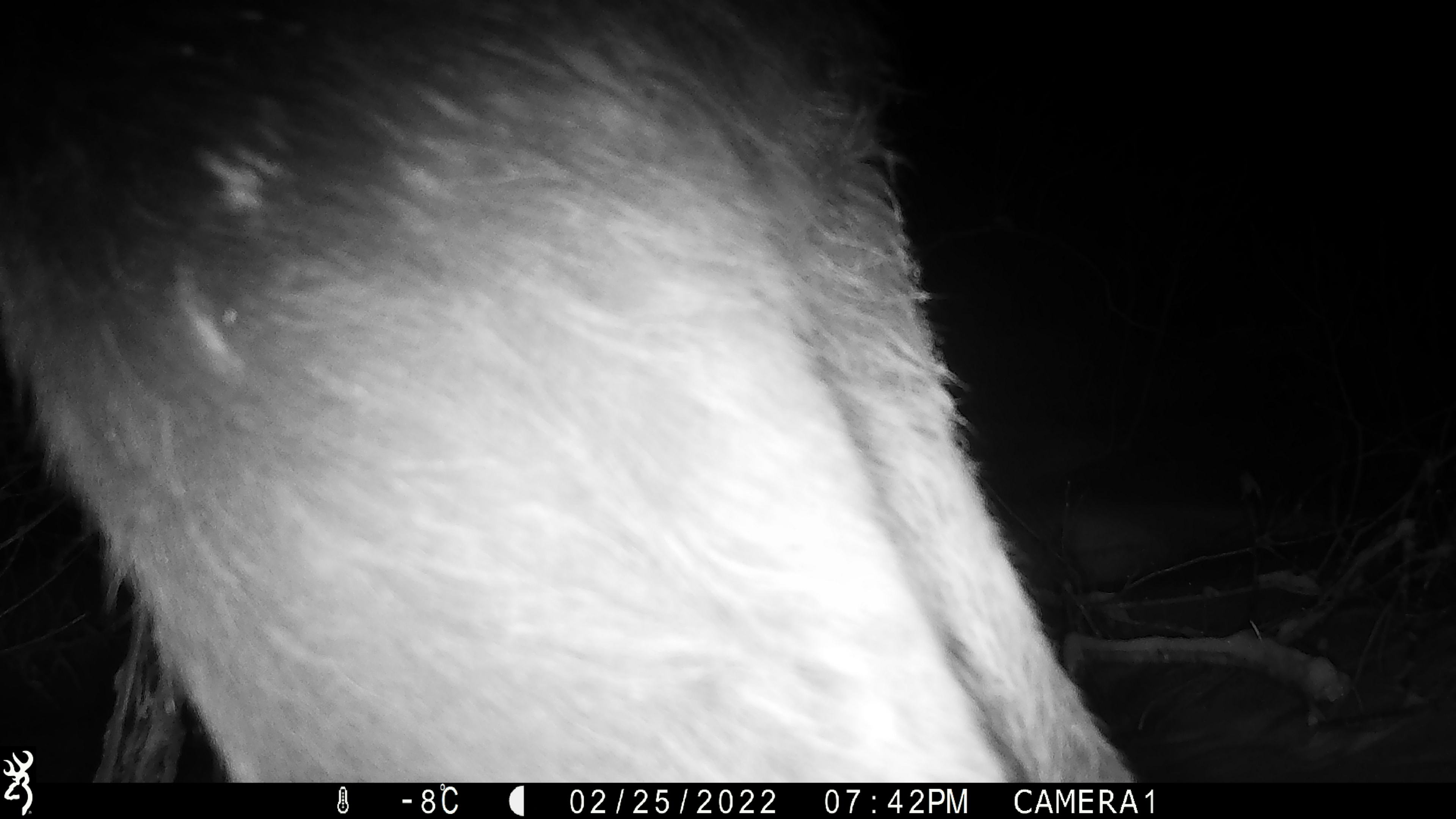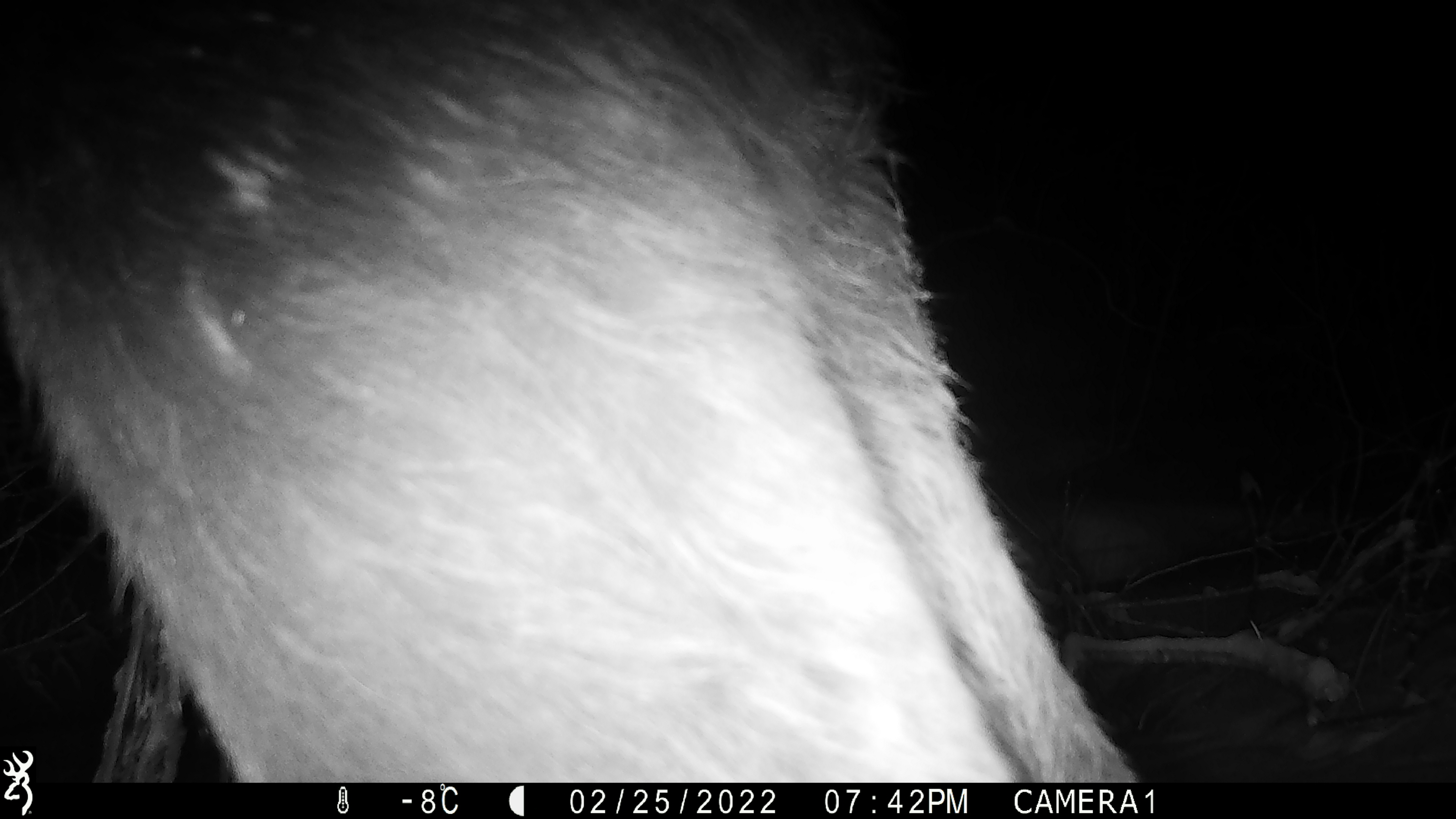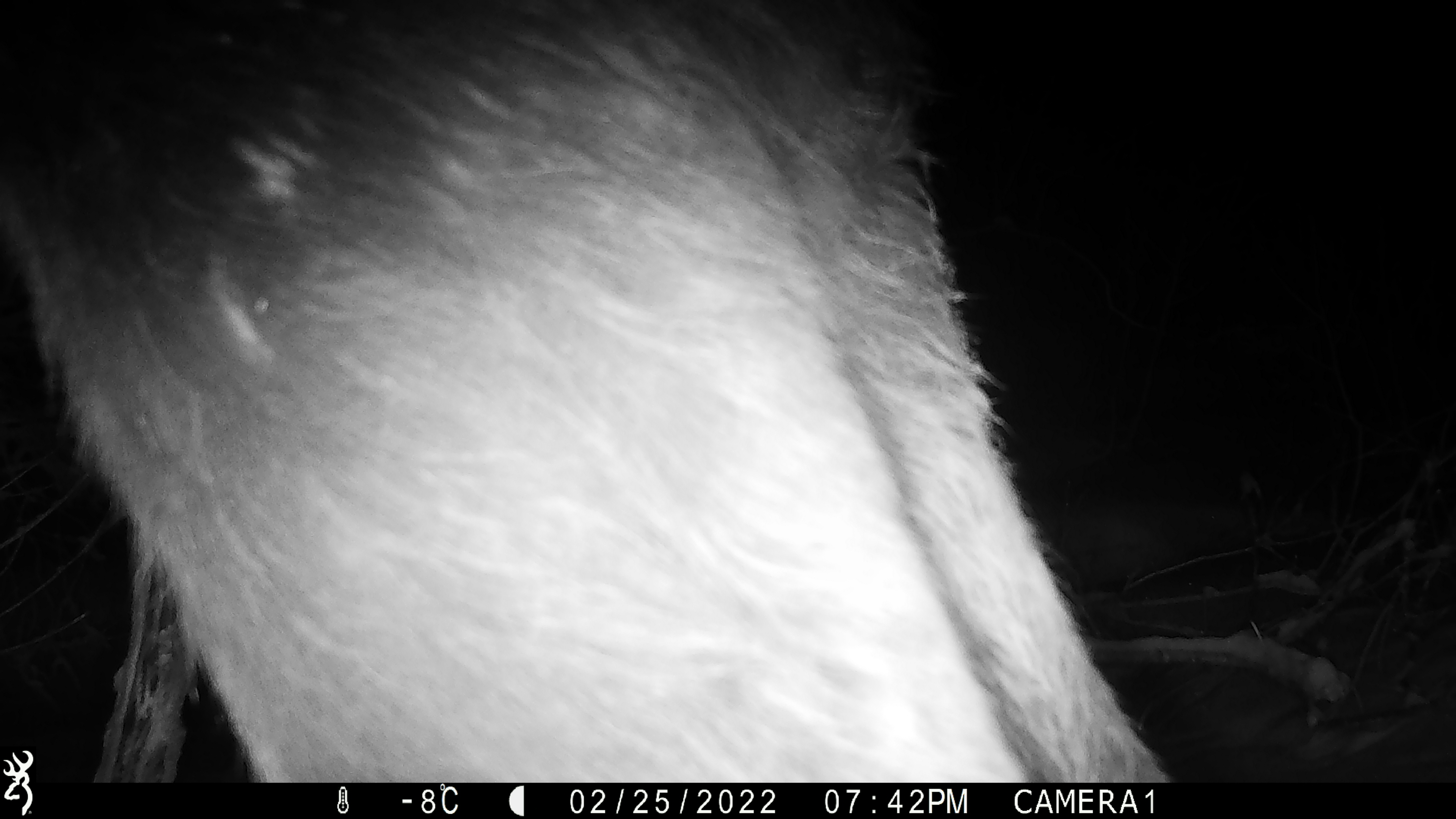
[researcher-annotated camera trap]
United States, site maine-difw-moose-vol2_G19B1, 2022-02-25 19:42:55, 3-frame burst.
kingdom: Animalia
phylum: Chordata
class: Mammalia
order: Artiodactyla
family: Cervidae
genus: Alces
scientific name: Alces alces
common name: moose